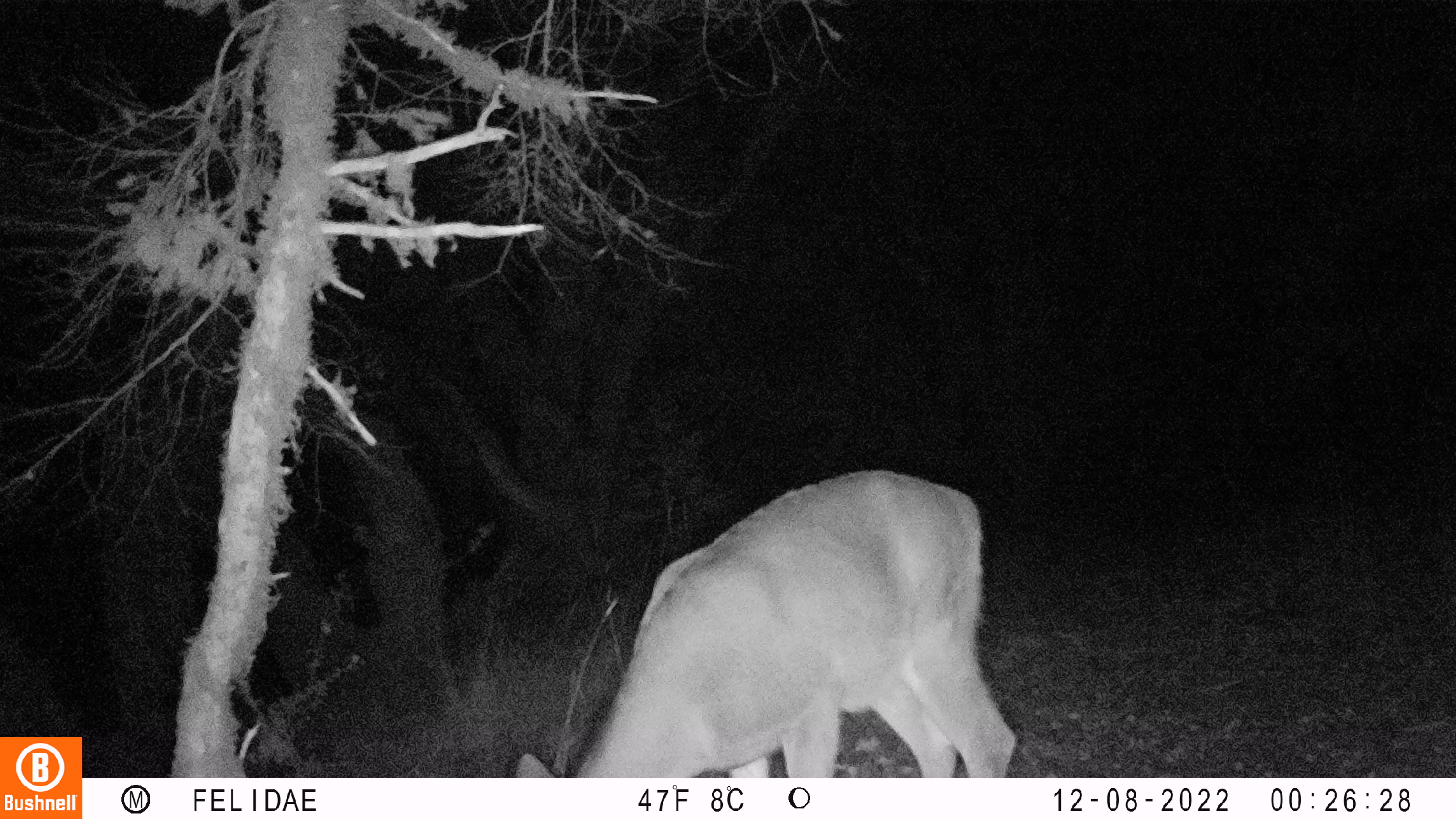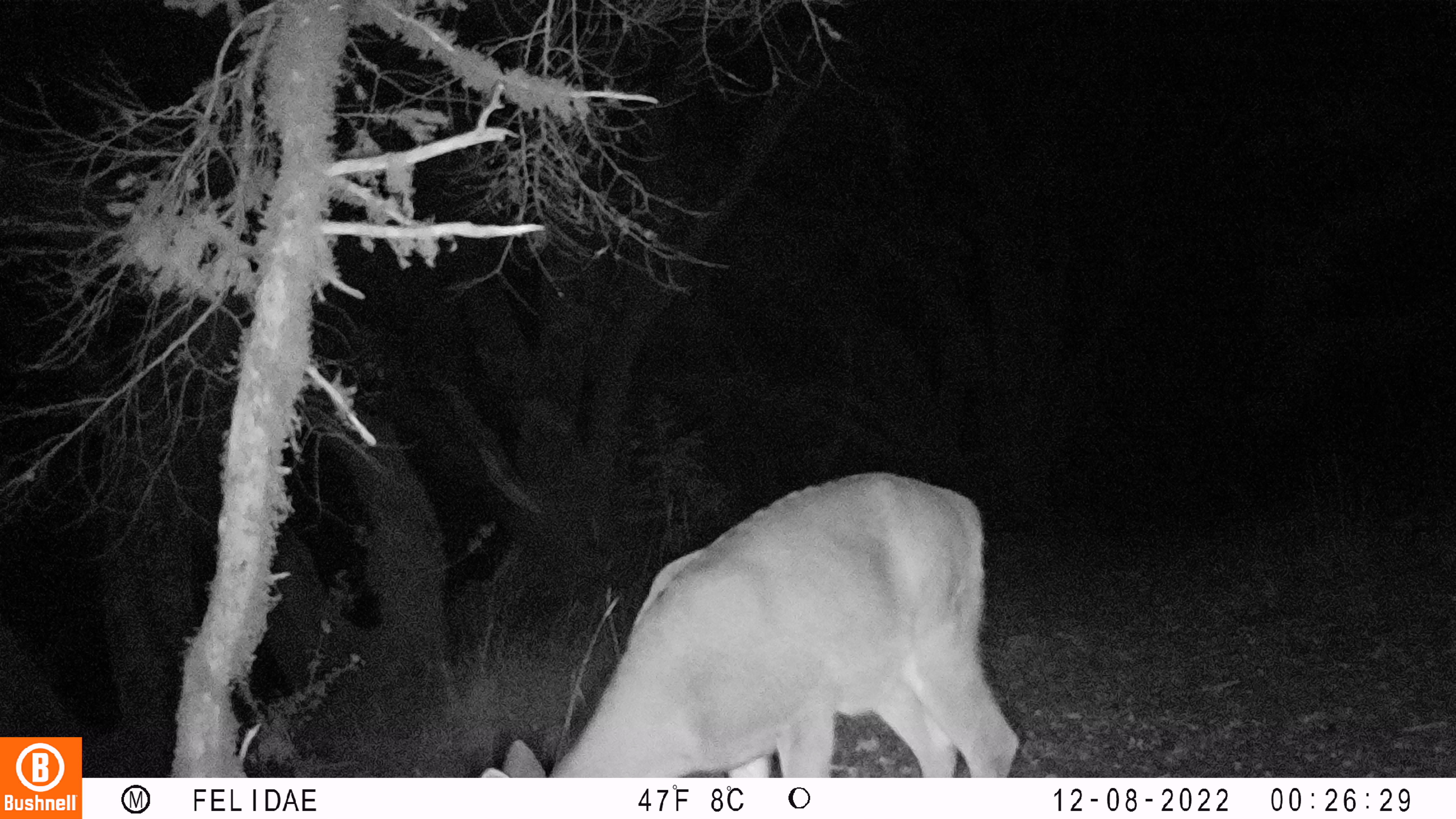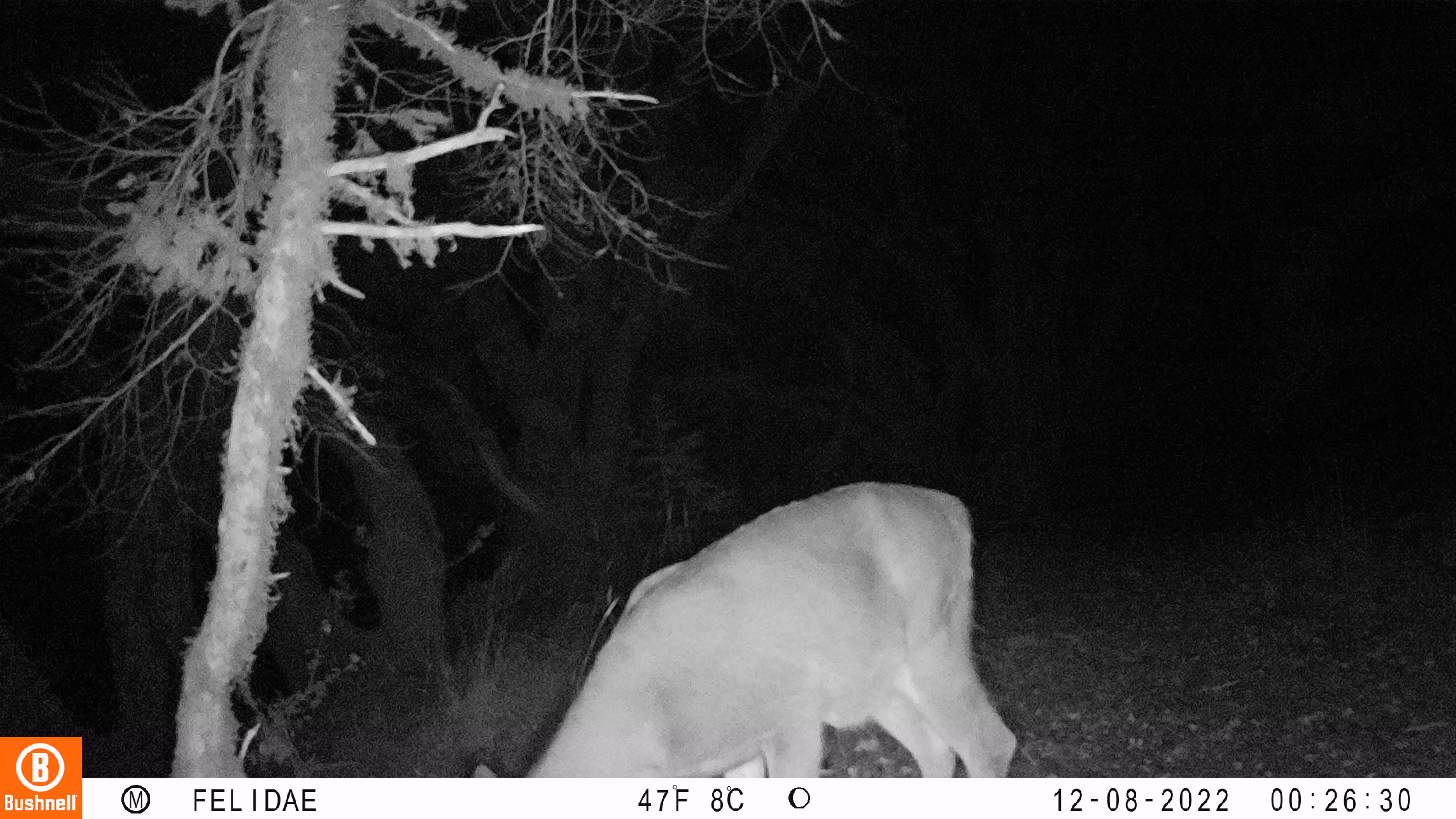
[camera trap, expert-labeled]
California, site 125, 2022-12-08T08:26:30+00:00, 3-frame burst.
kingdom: Animalia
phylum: Chordata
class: Mammalia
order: Artiodactyla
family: Cervidae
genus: Odocoileus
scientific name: Odocoileus hemionus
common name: mule deer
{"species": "mule deer (Odocoileus hemionus)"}